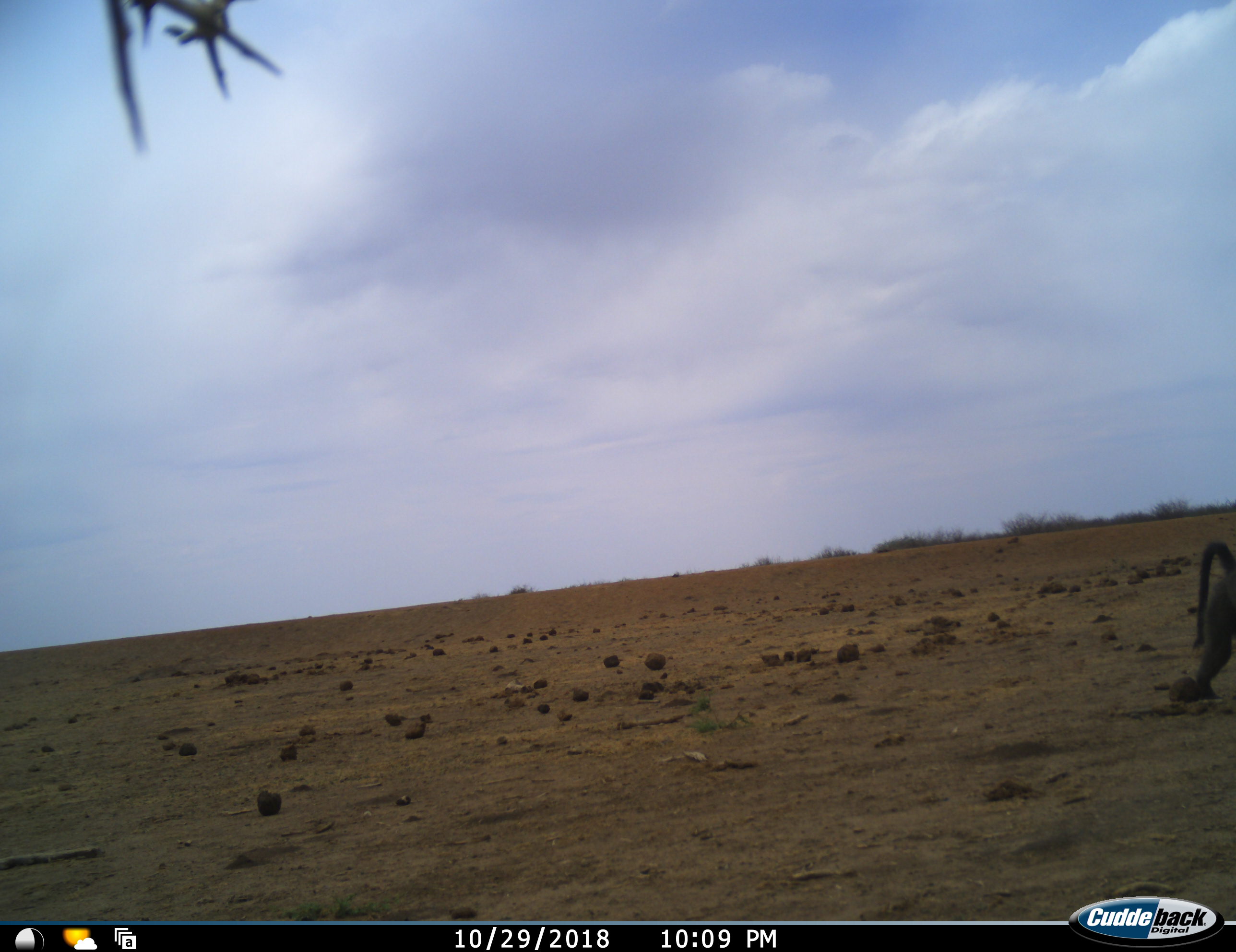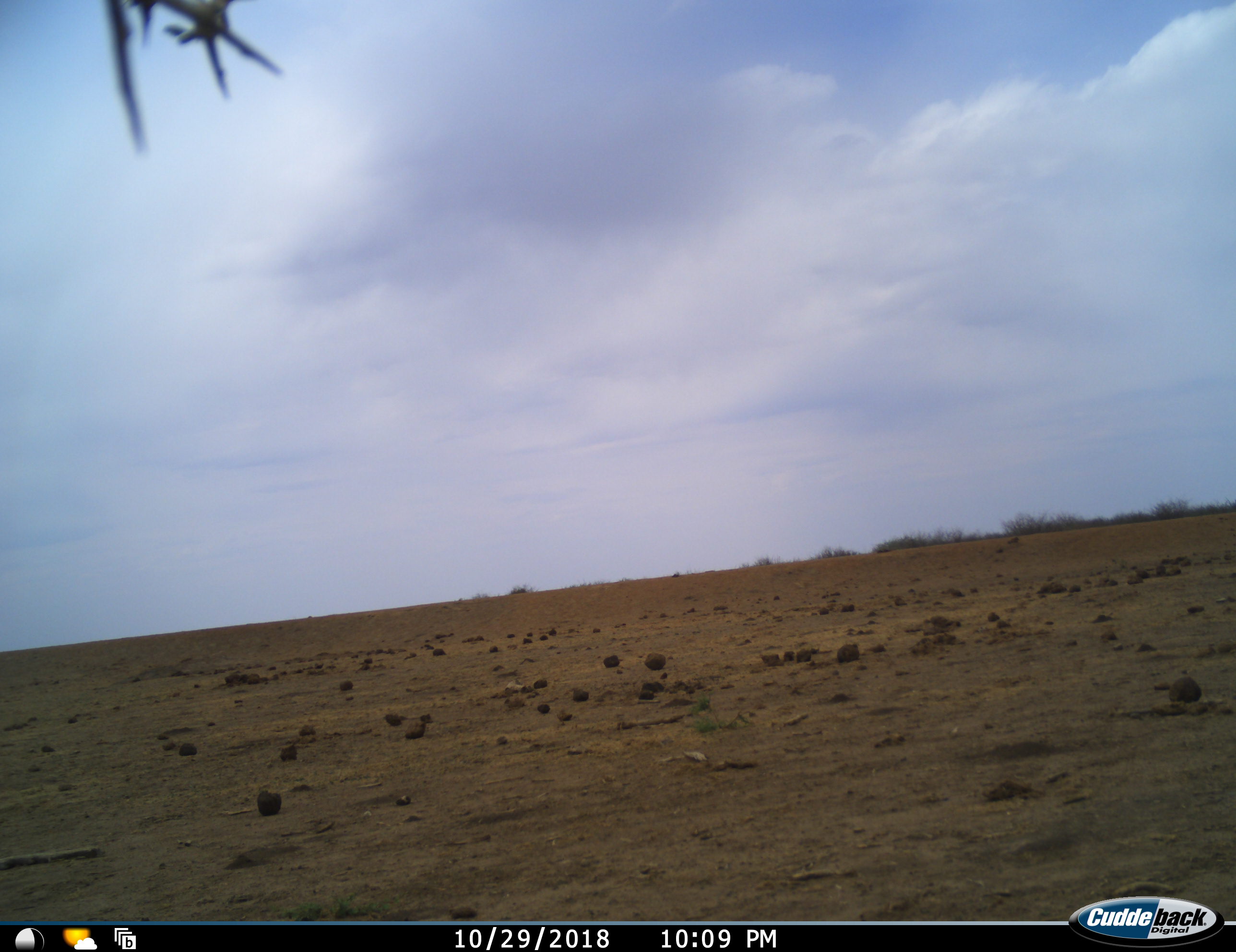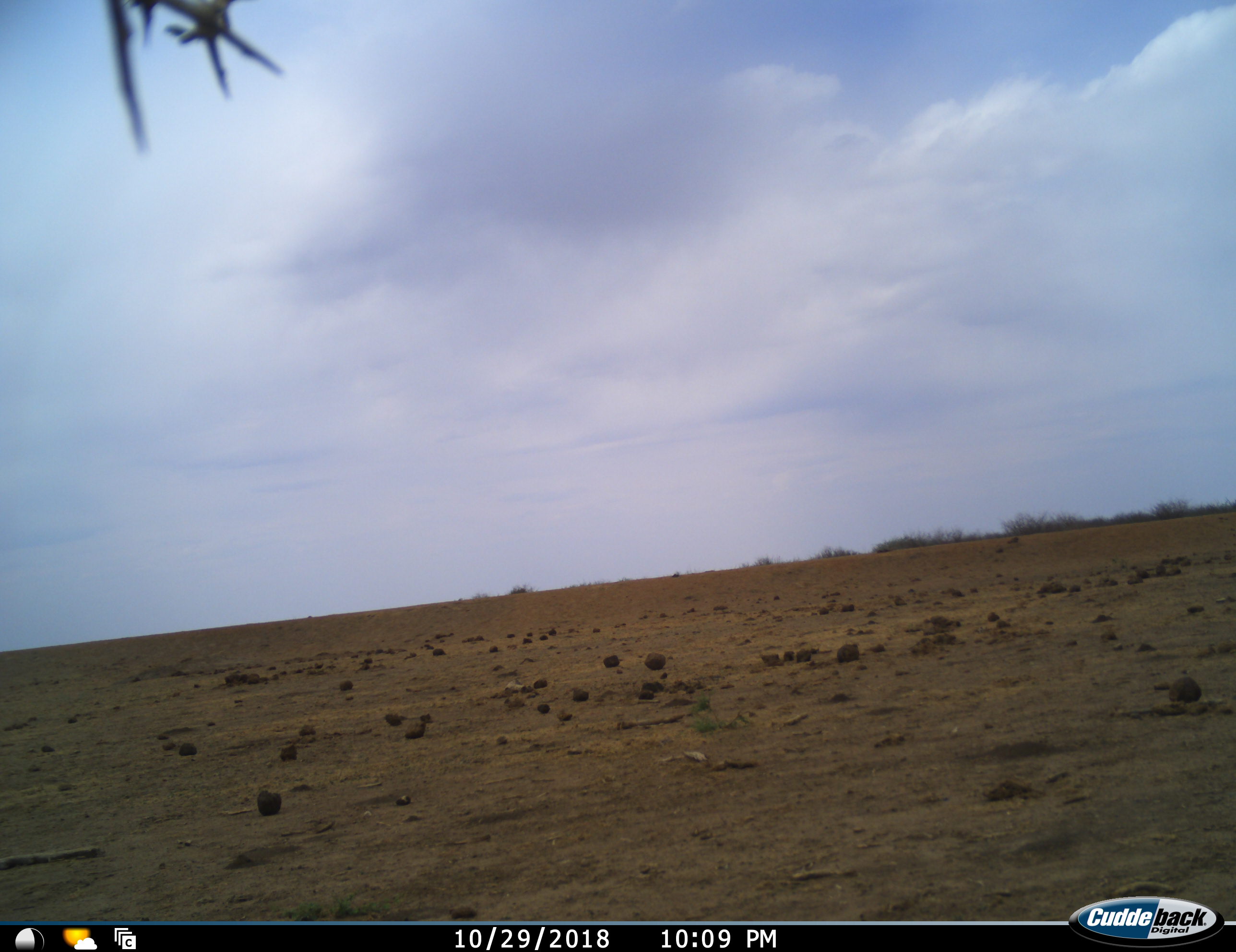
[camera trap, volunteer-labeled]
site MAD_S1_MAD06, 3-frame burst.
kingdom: Animalia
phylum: Chordata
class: Mammalia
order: Primates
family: Cercopithecidae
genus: Papio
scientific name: Papio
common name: baboon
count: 1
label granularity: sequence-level